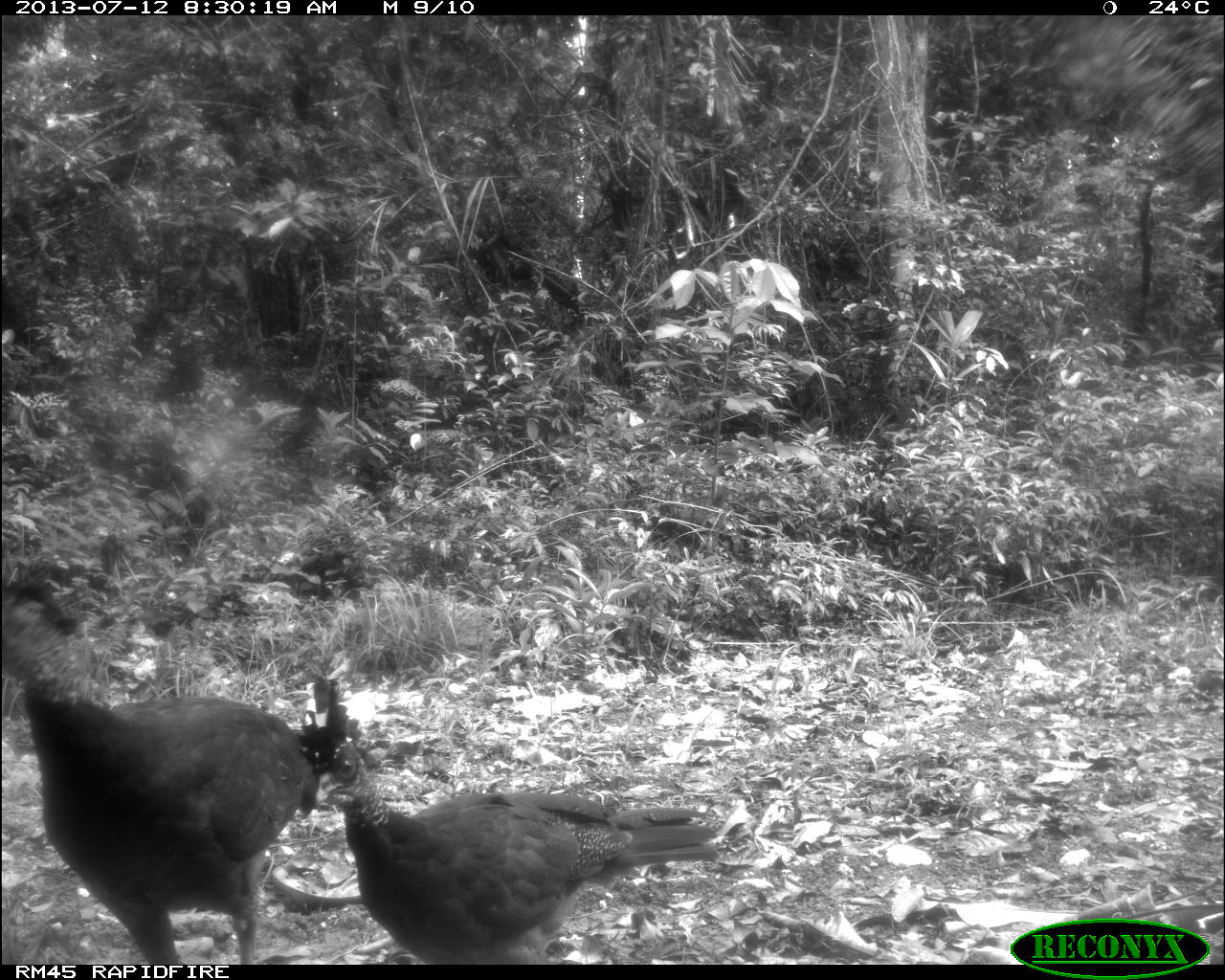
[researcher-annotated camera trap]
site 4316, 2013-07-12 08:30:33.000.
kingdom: Animalia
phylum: Chordata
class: Aves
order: Galliformes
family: Cracidae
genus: Crax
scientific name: Crax rubra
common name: great curassow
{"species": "Crax rubra (great curassow)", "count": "2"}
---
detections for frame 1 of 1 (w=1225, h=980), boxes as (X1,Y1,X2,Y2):
crax rubra: (6,581,360,961); (311,734,718,965)